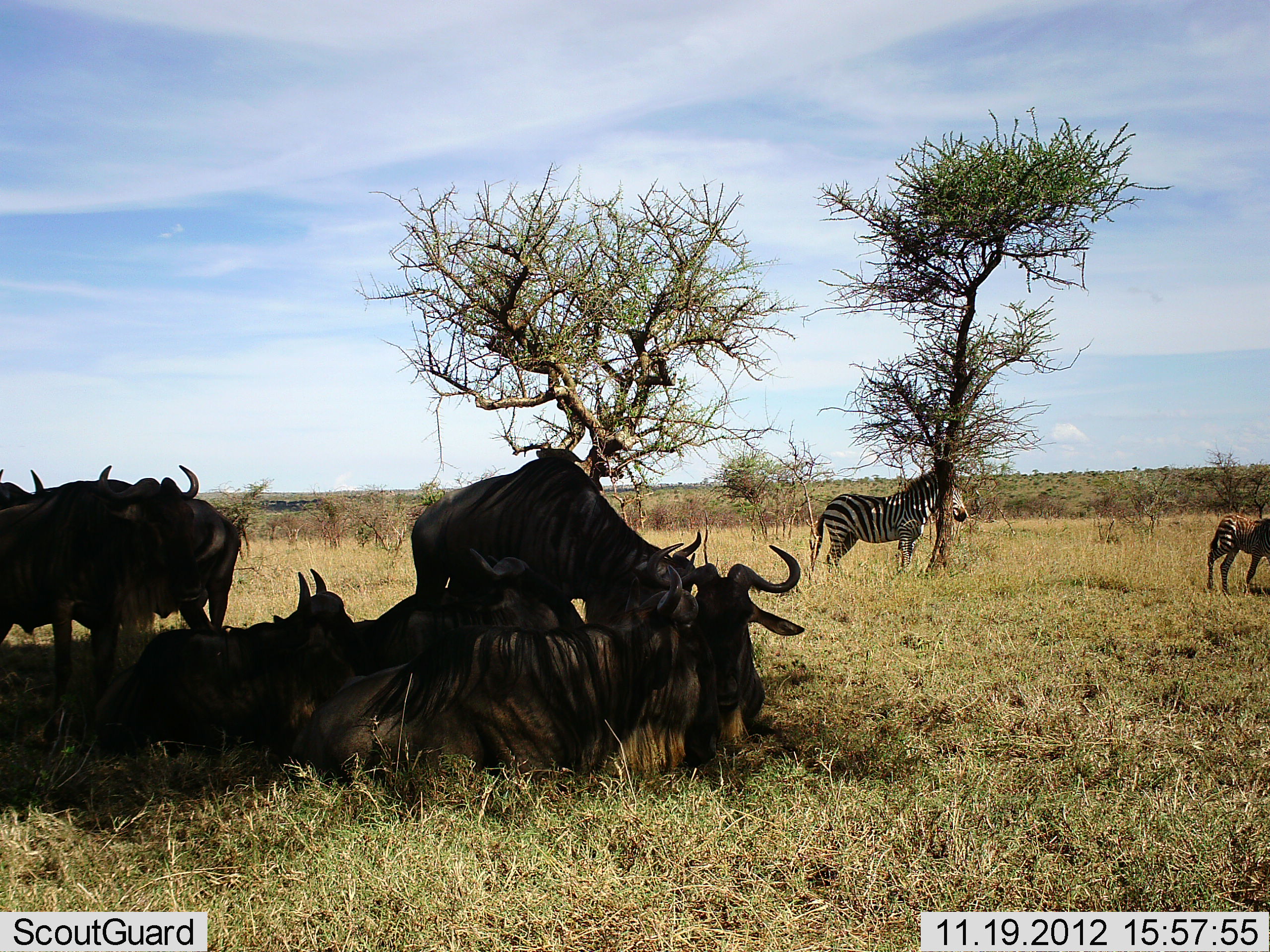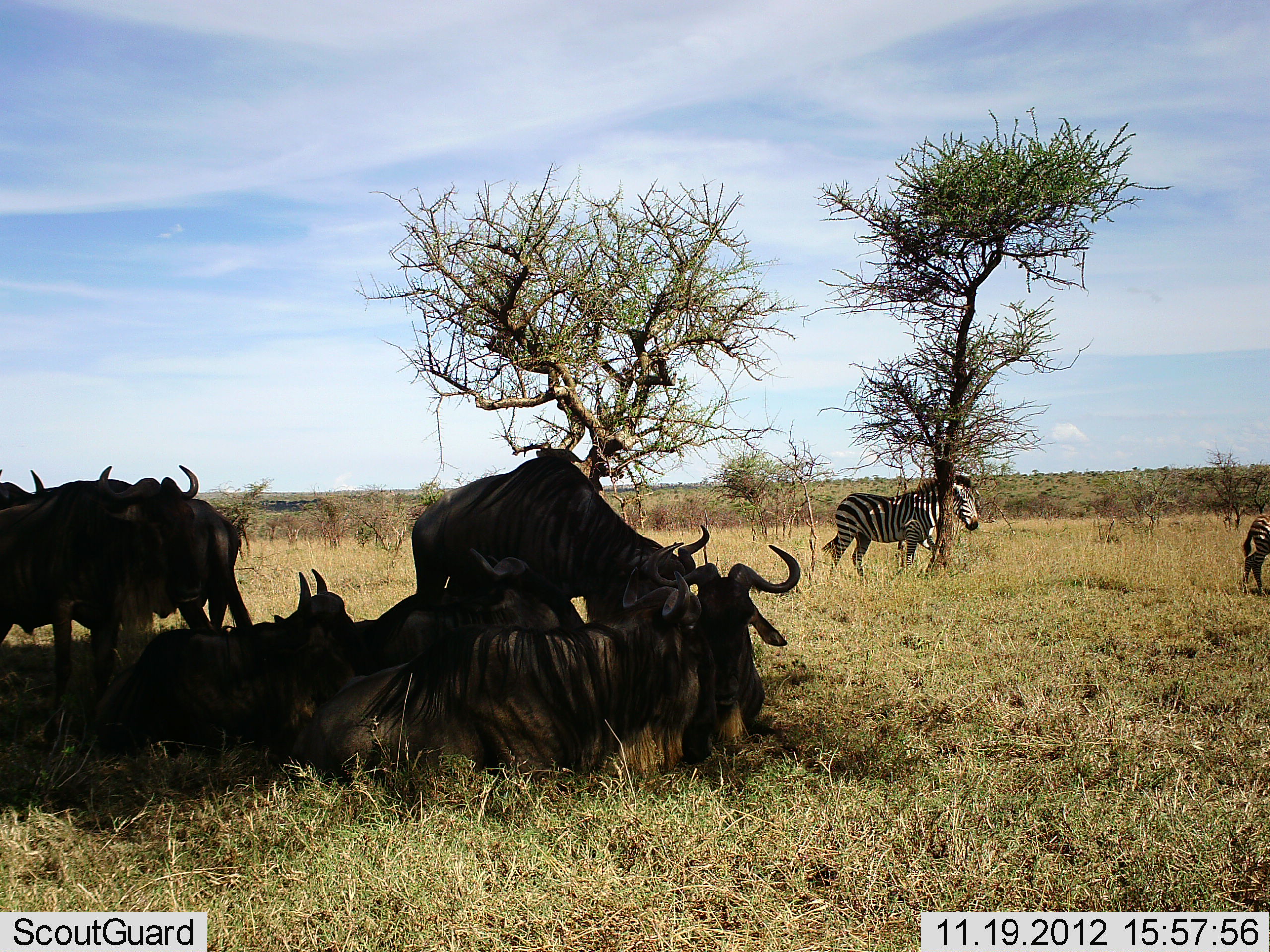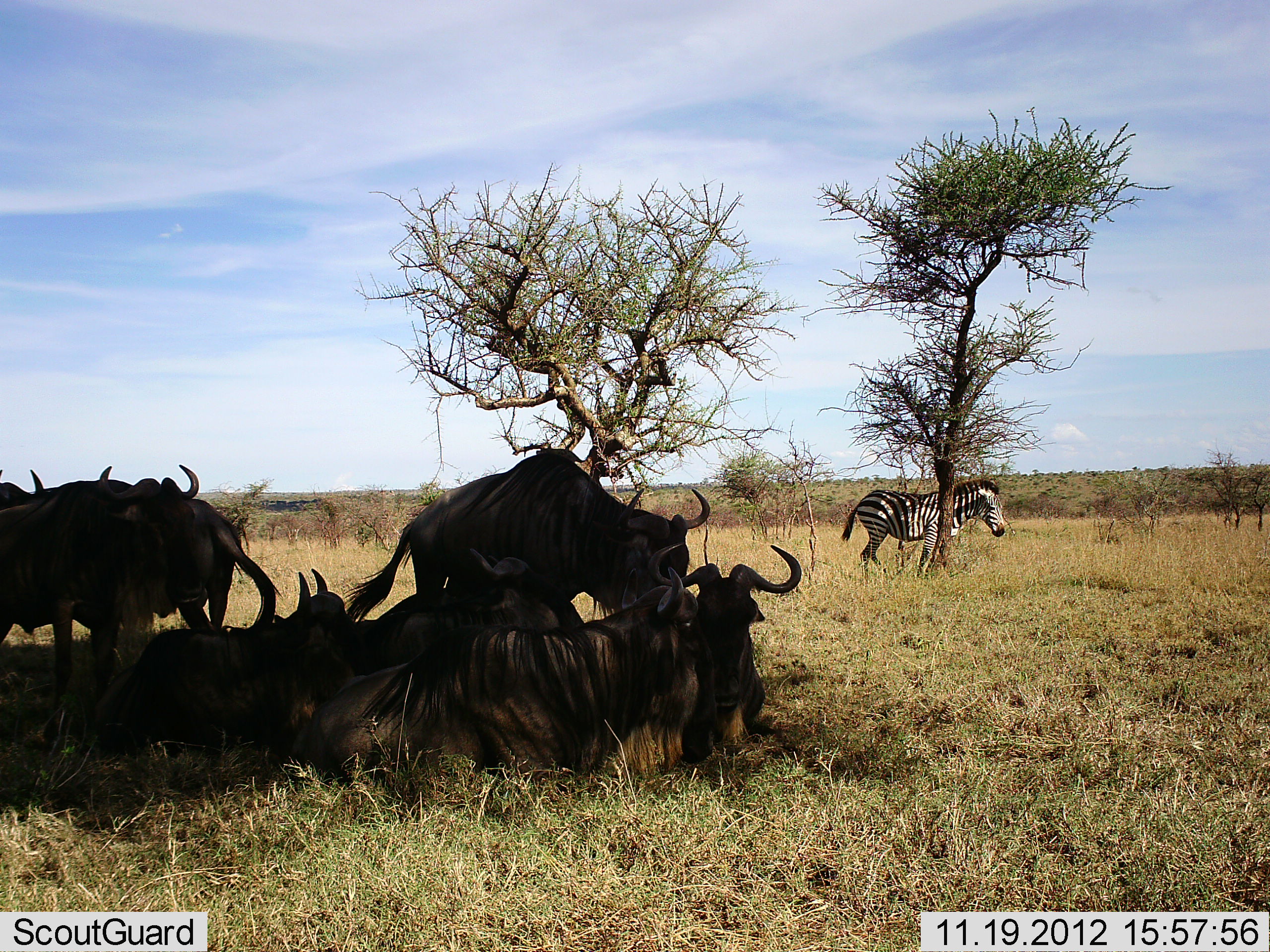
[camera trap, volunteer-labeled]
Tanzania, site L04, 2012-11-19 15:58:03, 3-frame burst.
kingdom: Animalia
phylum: Chordata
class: Mammalia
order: Artiodactyla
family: Bovidae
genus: Connochaetes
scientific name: Connochaetes taurinus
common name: blue wildebeest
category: wildebeest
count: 7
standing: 83%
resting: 100%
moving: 0%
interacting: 25%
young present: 0%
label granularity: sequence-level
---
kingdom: Animalia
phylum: Chordata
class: Mammalia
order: Perissodactyla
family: Equidae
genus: Equus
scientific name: Equus quagga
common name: plains zebra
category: zebra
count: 2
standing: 17%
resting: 0%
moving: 92%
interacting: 0%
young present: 8%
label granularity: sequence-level